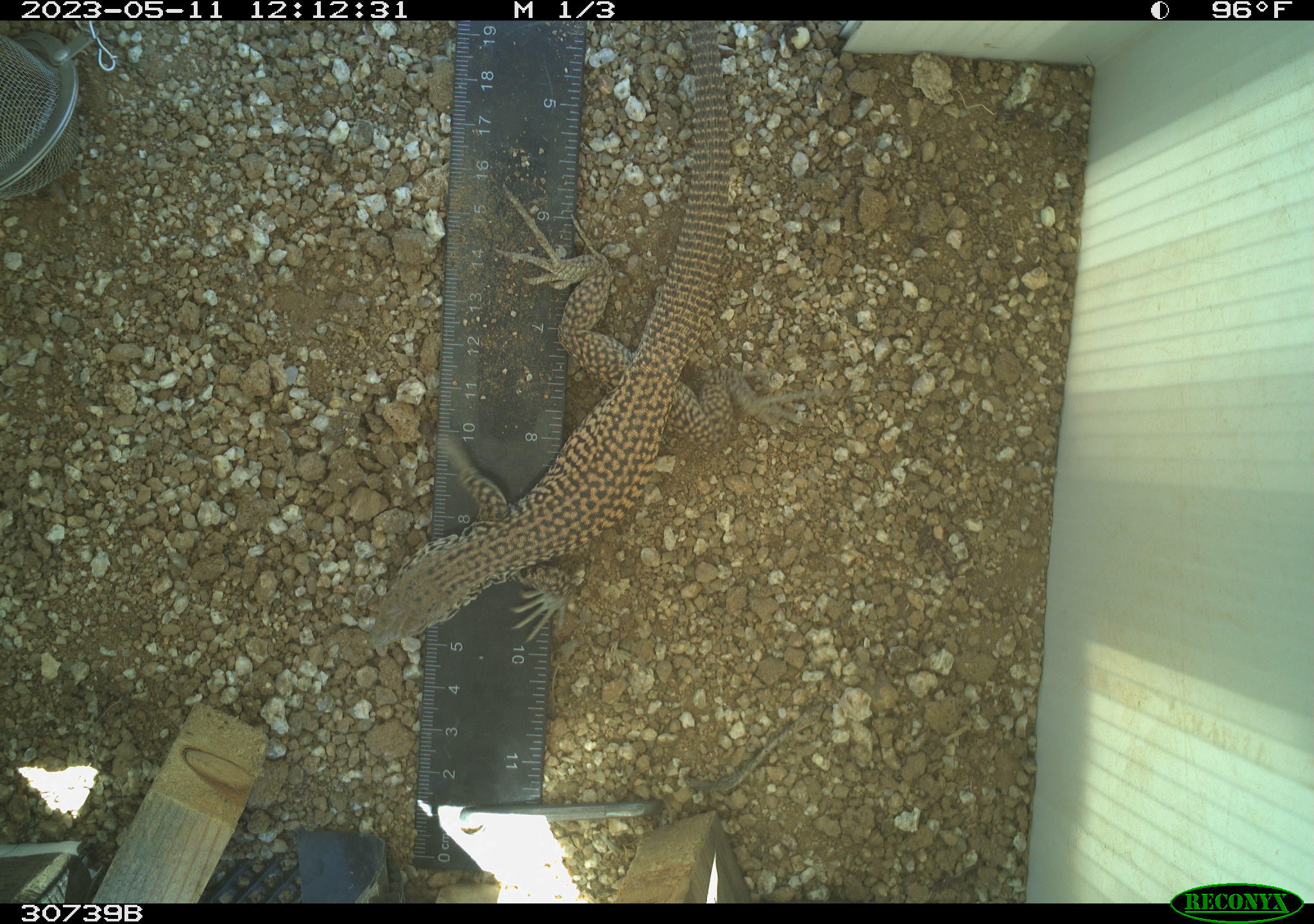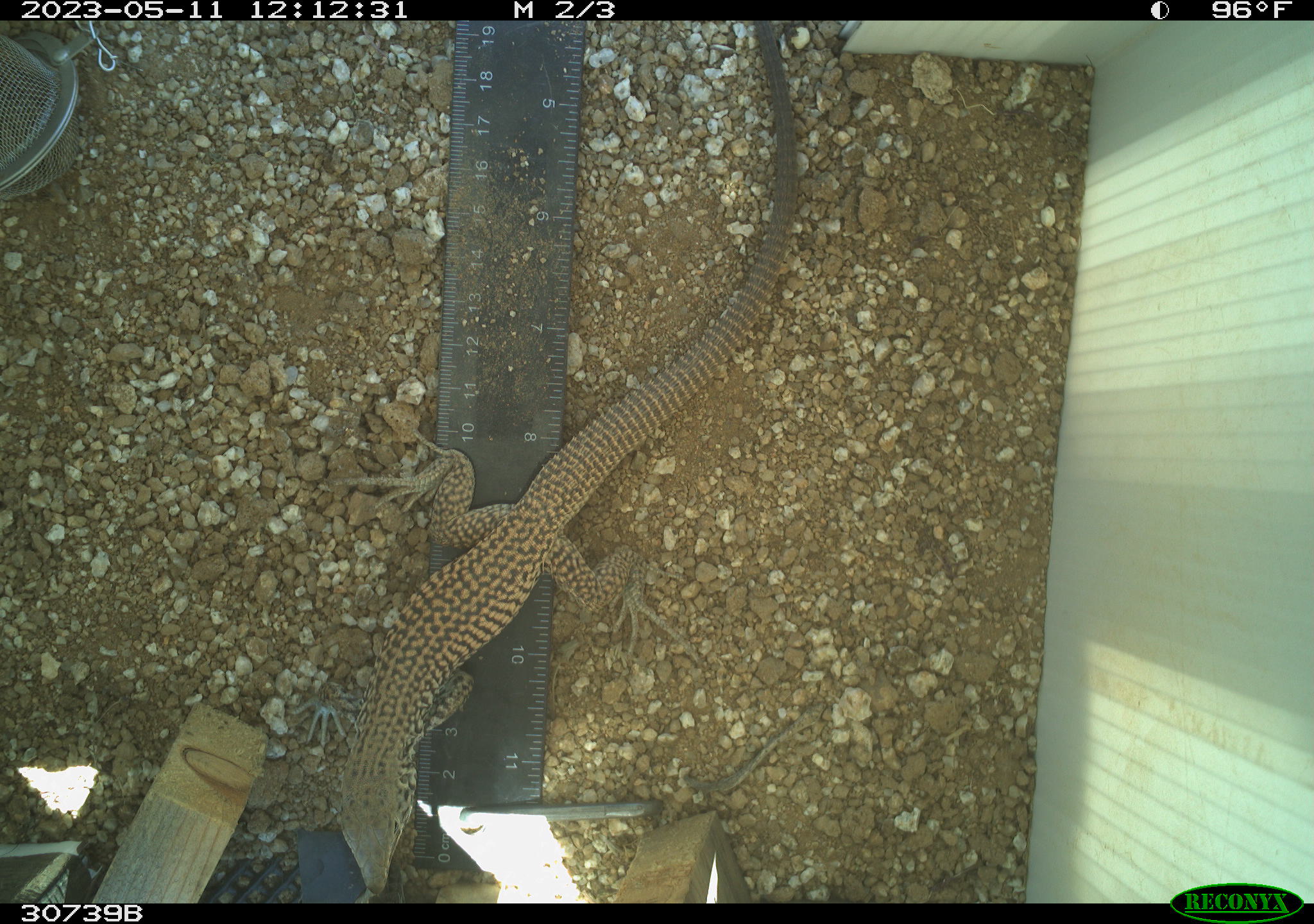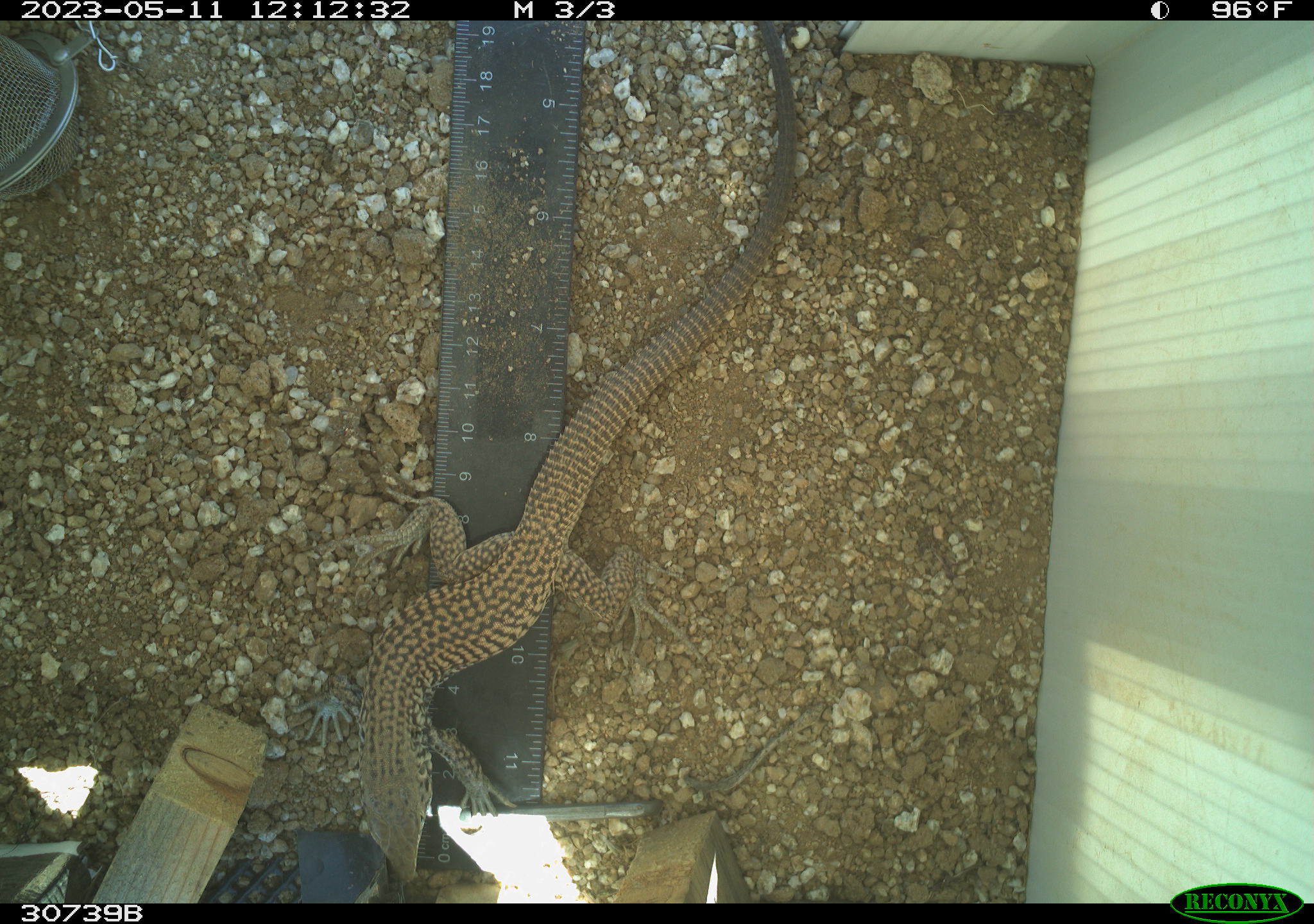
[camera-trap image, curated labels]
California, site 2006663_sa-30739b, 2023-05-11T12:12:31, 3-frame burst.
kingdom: Animalia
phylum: Chordata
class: Reptilia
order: Squamata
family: Teiidae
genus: Aspidoscelis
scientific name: Aspidoscelis tigris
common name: western whiptail